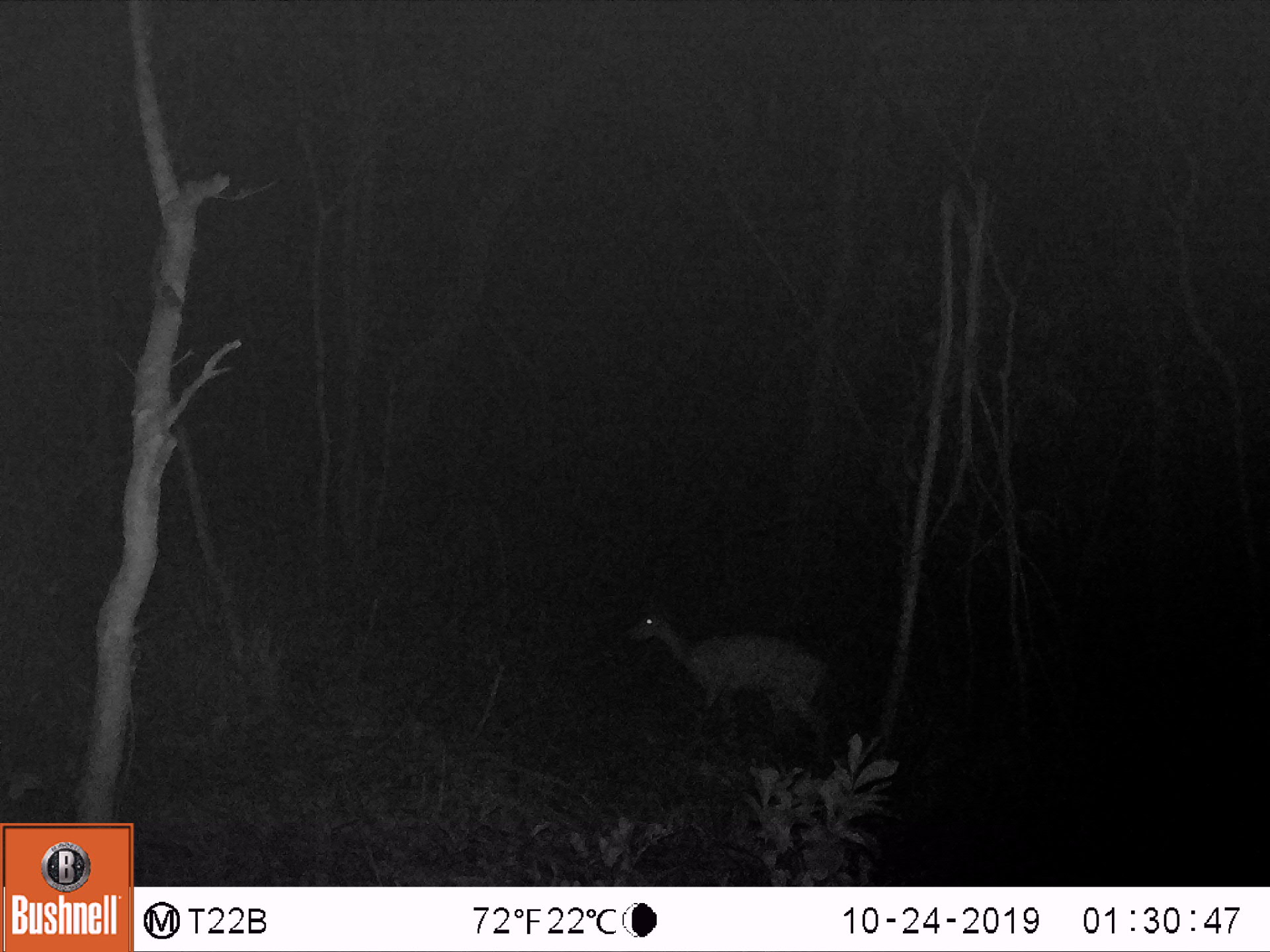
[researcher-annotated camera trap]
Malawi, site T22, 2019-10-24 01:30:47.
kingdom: Animalia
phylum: Chordata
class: Mammalia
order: Artiodactyla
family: Bovidae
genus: Redunca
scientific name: Redunca arundinum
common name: southern reedbuck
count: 1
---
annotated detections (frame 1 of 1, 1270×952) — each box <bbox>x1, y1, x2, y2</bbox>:
southern reedbuck: <bbox>617, 590, 835, 774</bbox>